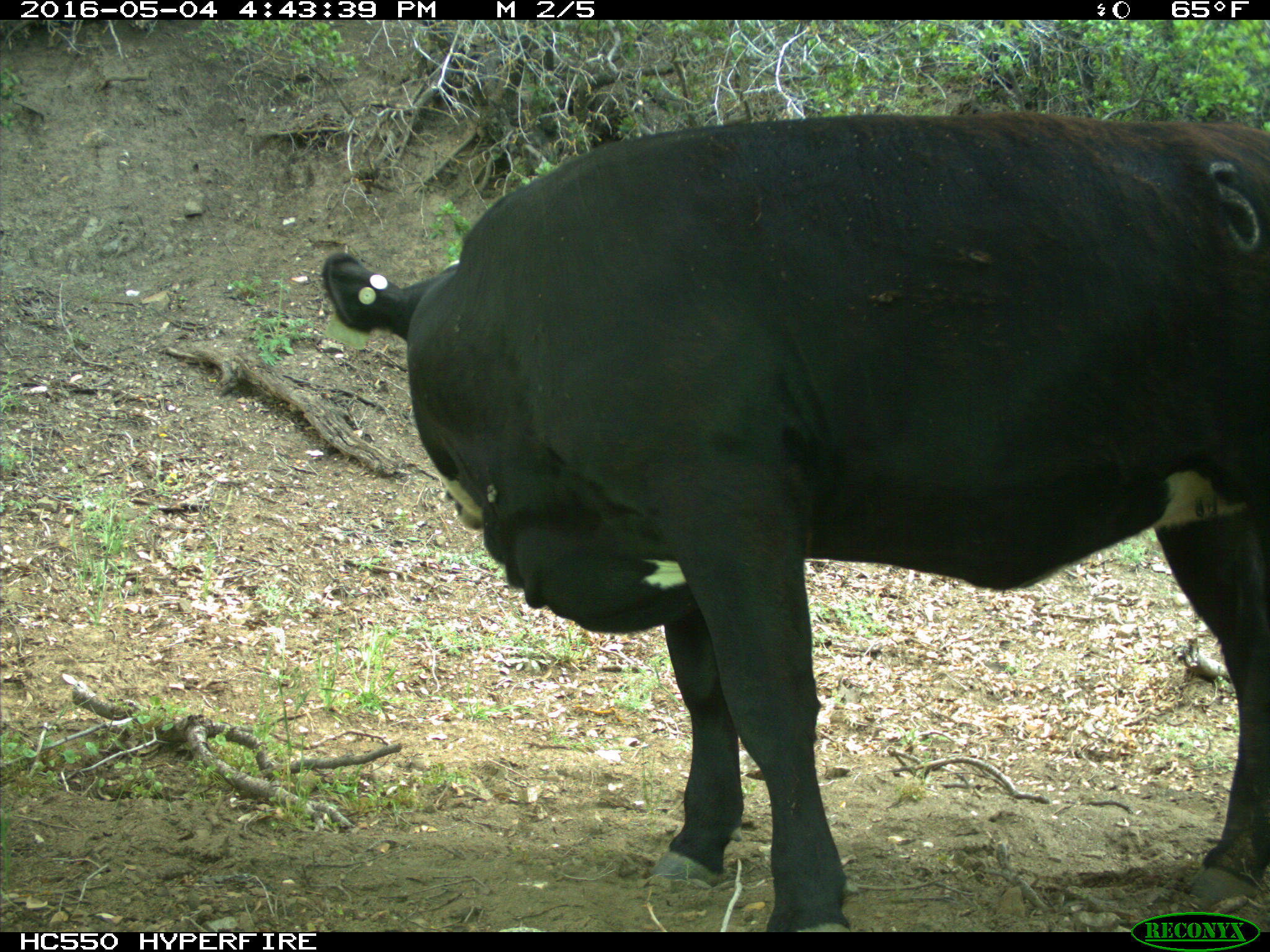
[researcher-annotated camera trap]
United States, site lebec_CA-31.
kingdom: Animalia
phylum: Chordata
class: Mammalia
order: Artiodactyla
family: Bovidae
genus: Bos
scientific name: Bos taurus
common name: domestic cow